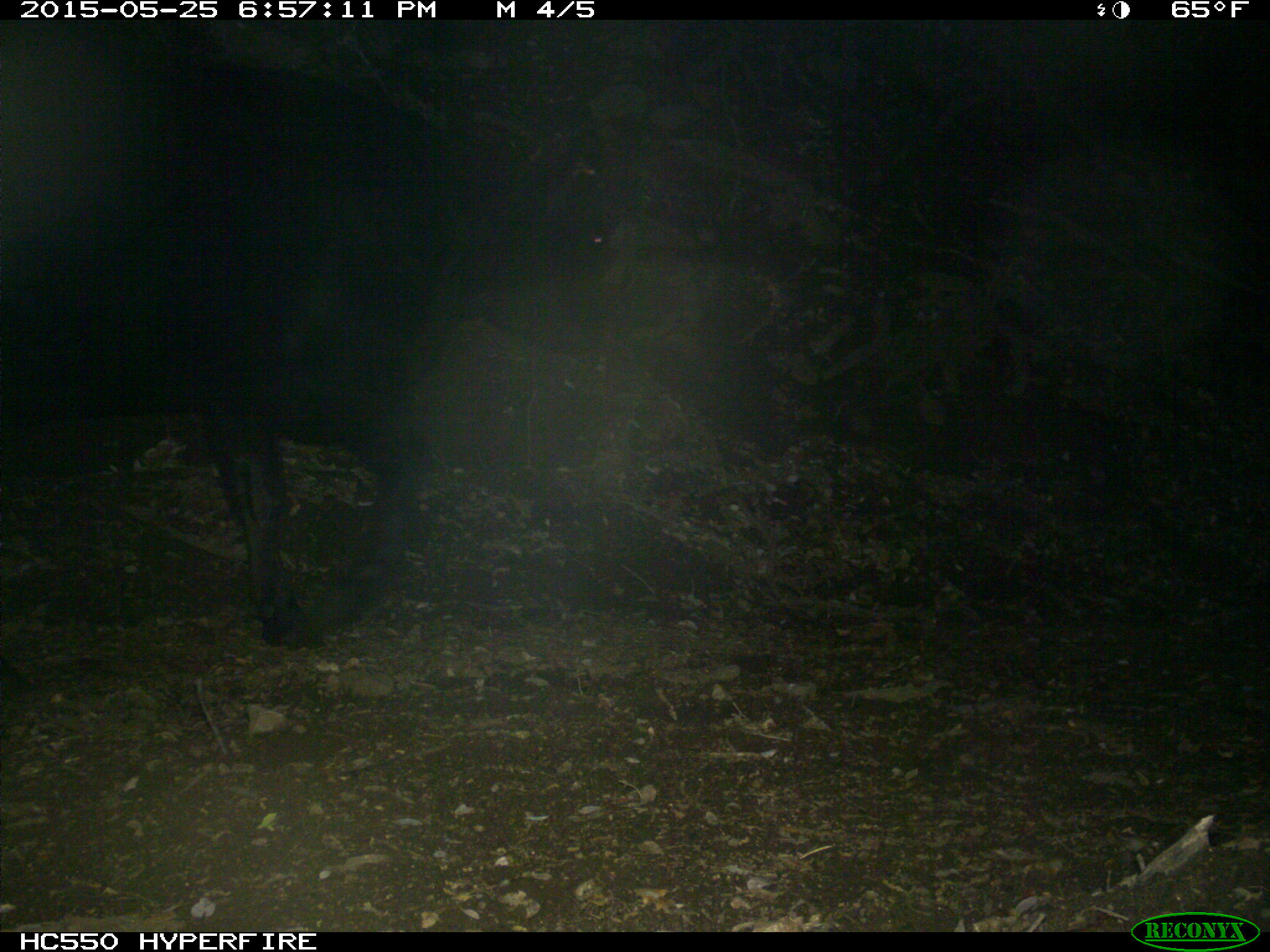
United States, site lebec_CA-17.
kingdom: Animalia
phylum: Chordata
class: Mammalia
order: Artiodactyla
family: Bovidae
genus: Bos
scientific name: Bos taurus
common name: domestic cow